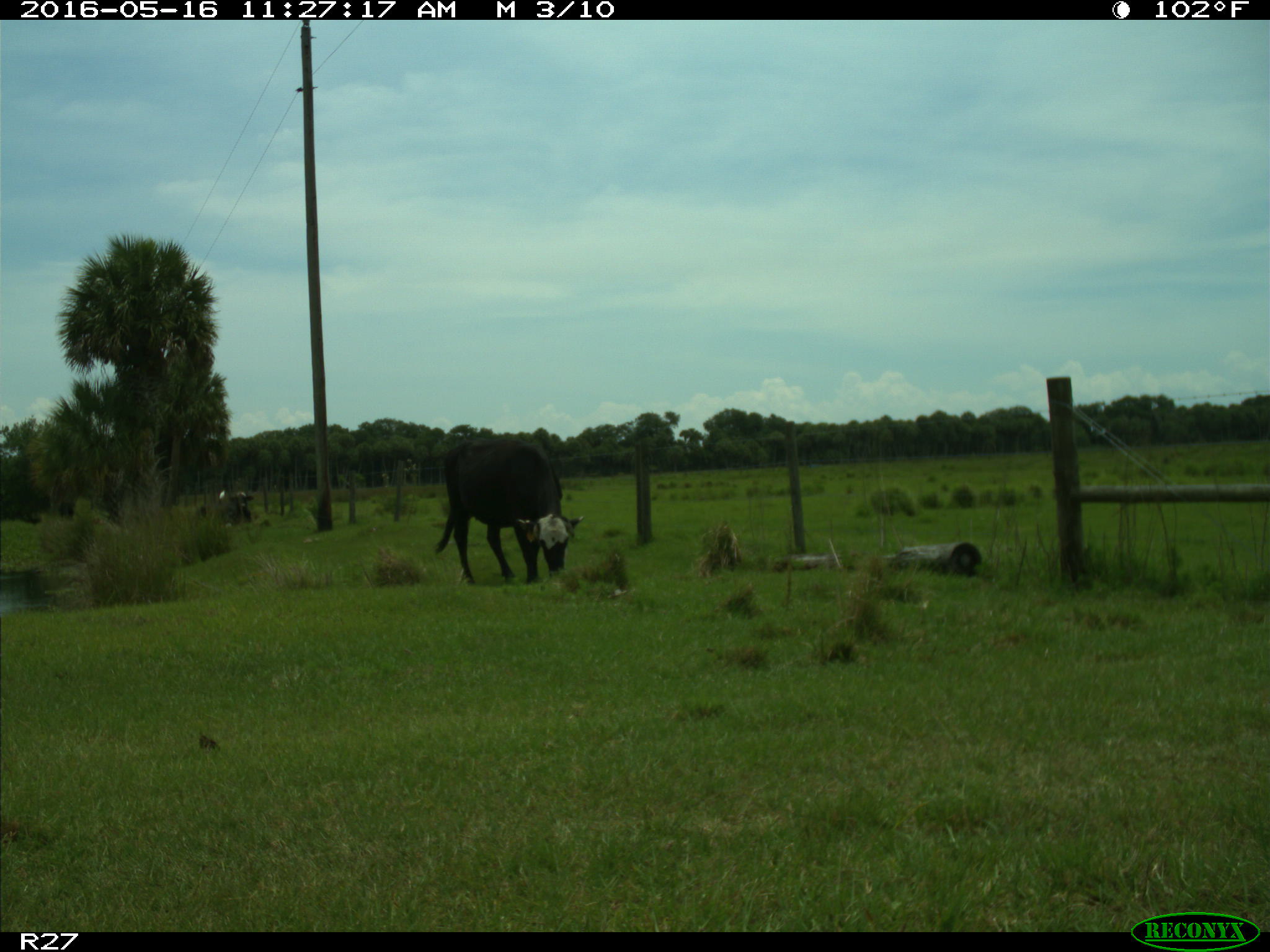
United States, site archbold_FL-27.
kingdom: Animalia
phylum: Chordata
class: Mammalia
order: Artiodactyla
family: Bovidae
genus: Bos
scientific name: Bos taurus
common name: domestic cow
Bos taurus (domestic cow).